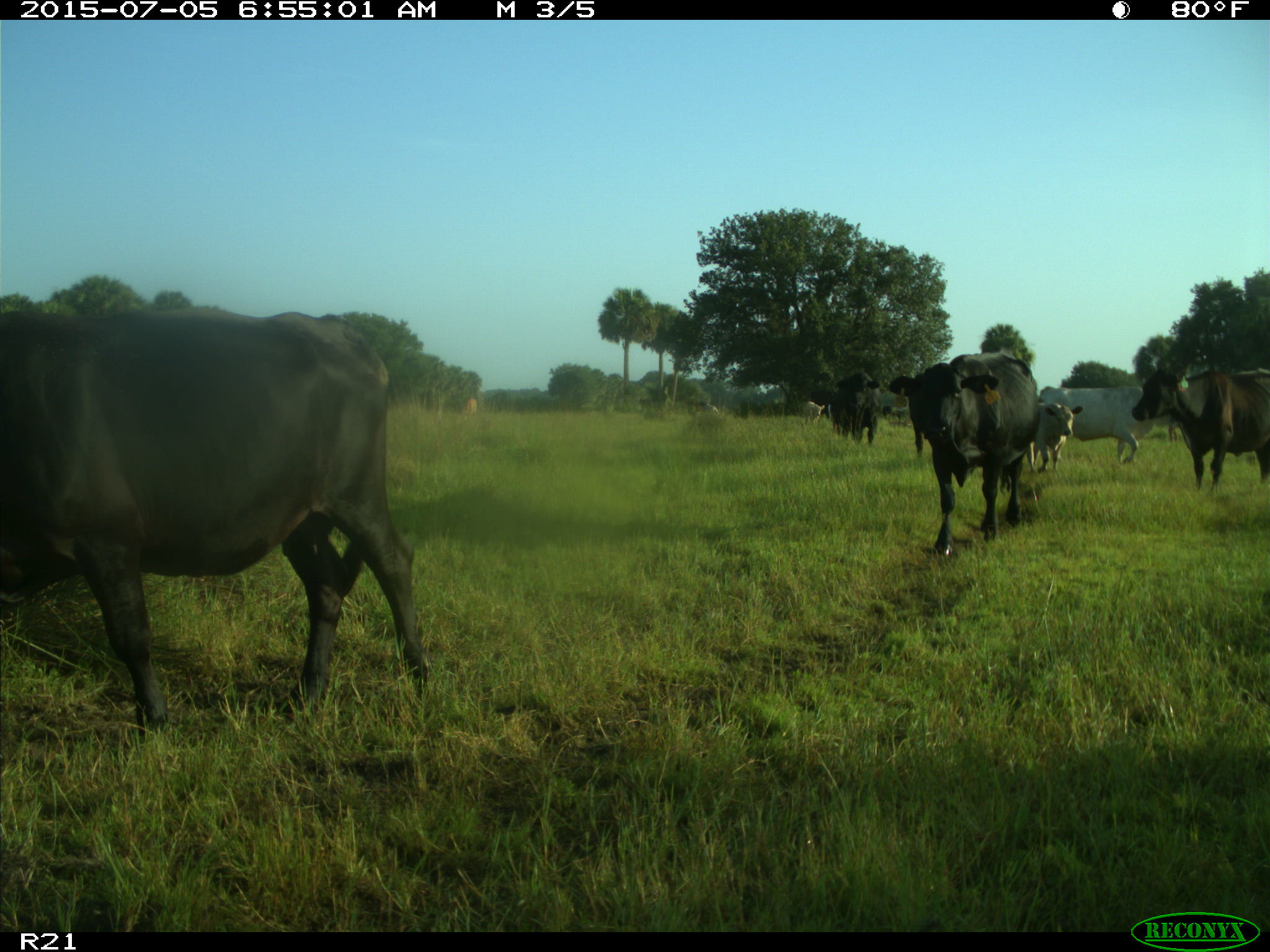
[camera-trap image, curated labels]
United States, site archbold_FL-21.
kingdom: Animalia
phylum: Chordata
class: Mammalia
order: Artiodactyla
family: Bovidae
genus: Bos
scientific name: Bos taurus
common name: domestic cow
Bos taurus (domestic cow).